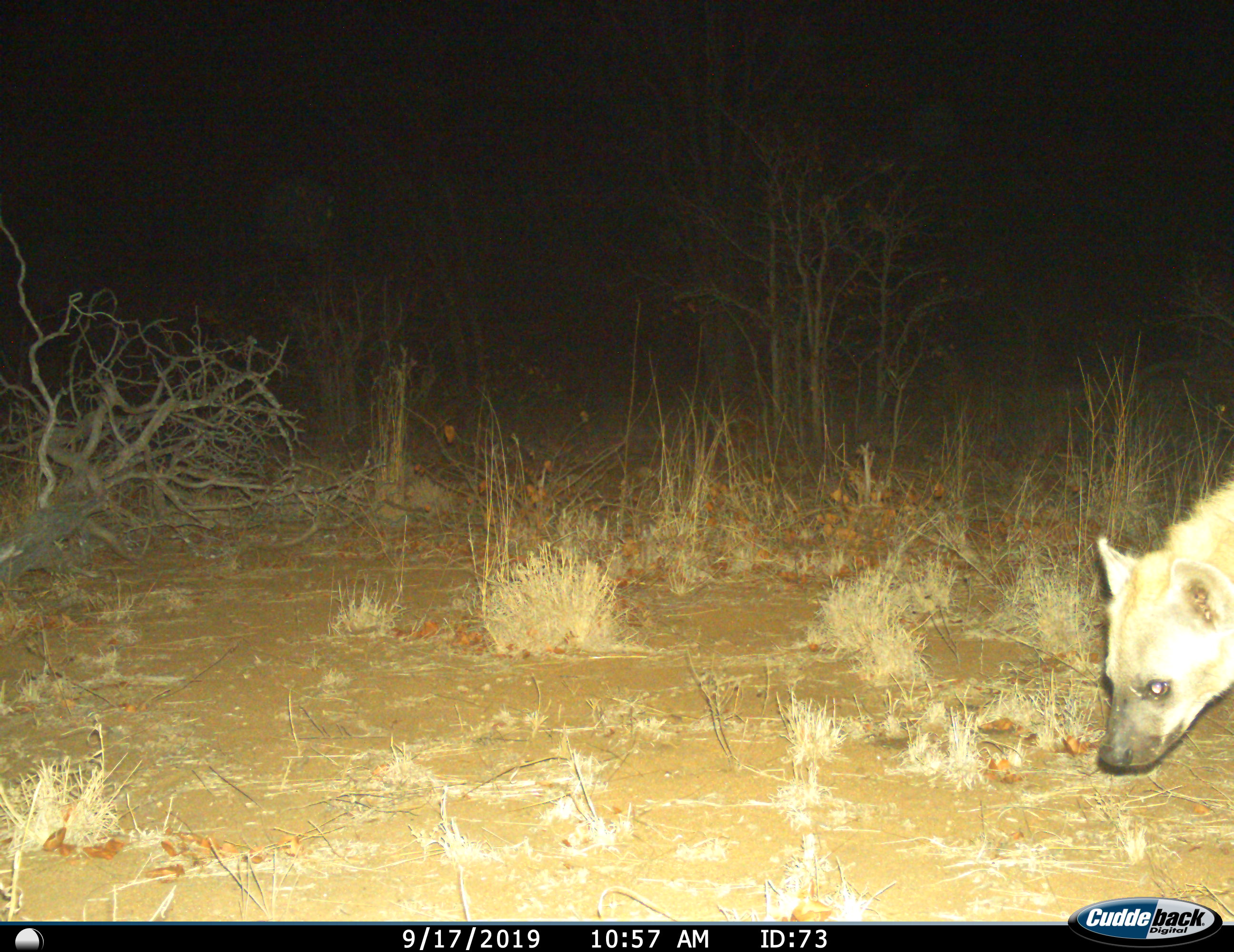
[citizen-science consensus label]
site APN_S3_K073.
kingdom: Animalia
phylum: Chordata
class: Mammalia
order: Carnivora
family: Hyaenidae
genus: Crocuta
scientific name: Crocuta crocuta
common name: spotted hyena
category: hyenaspotted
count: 1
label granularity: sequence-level